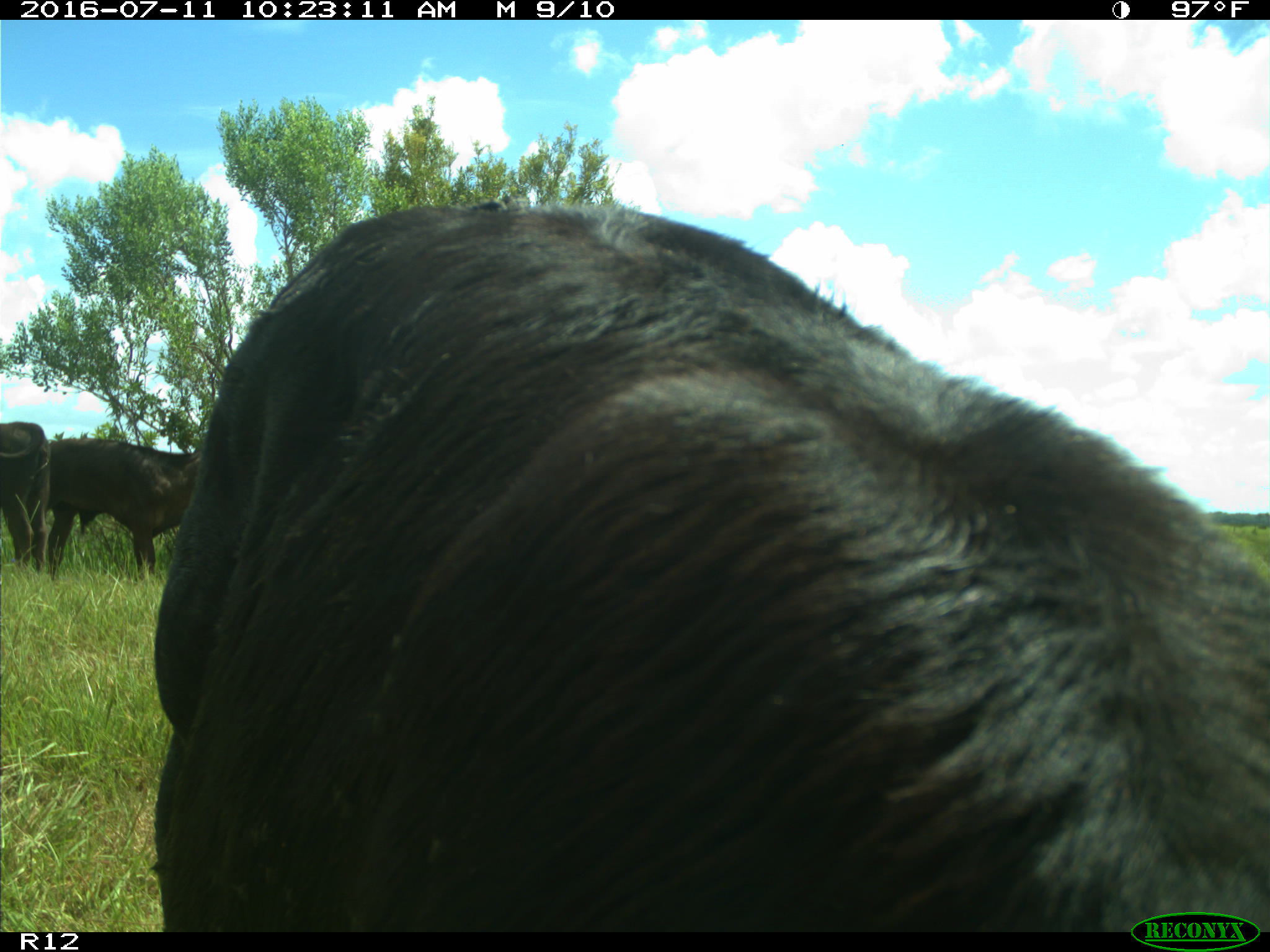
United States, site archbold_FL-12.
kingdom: Animalia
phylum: Chordata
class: Mammalia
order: Artiodactyla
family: Bovidae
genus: Bos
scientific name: Bos taurus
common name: domestic cow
Bos taurus (domestic cow).